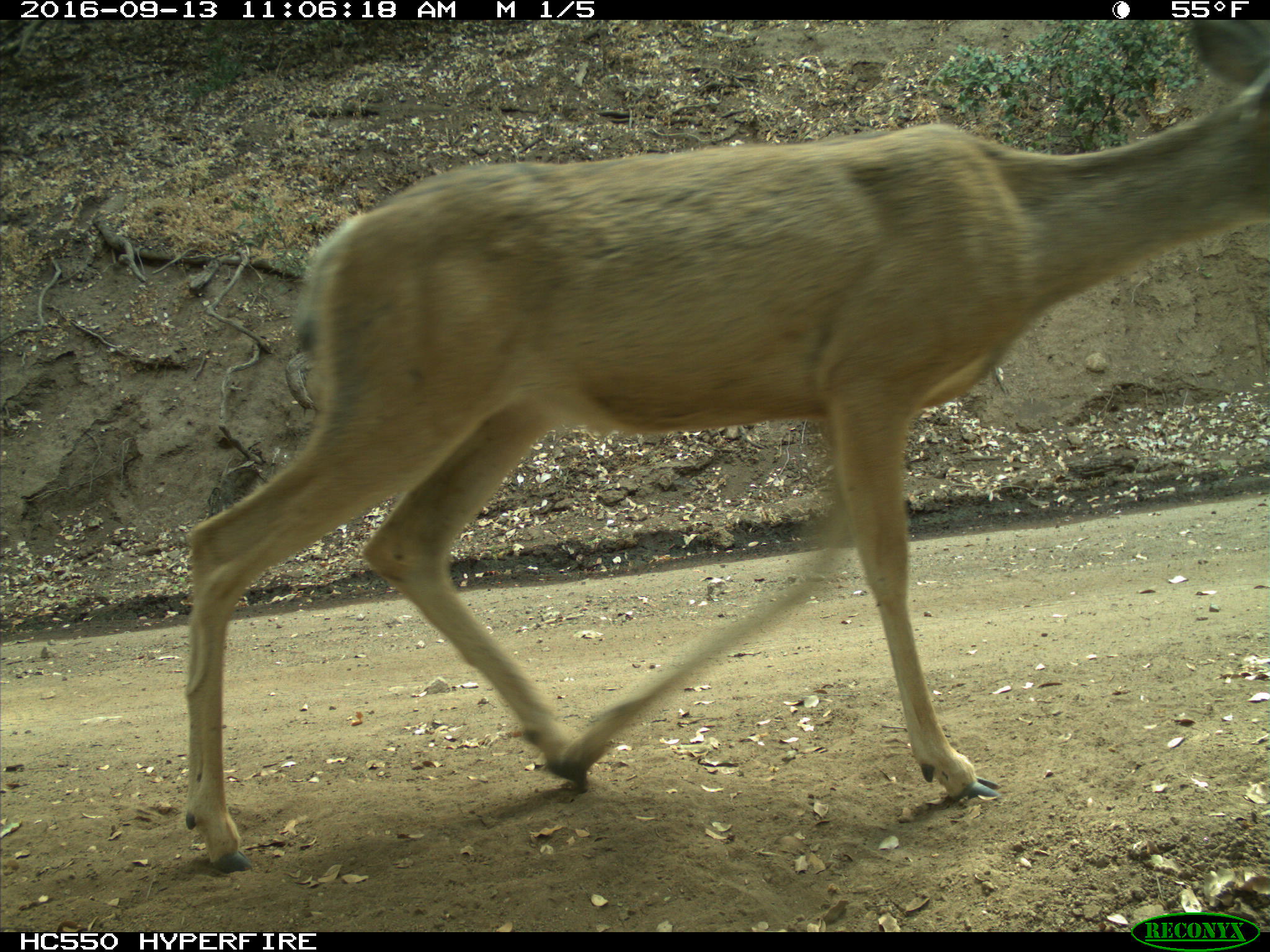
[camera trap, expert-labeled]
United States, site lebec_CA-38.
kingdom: Animalia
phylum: Chordata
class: Mammalia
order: Artiodactyla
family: Cervidae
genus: Odocoileus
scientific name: Odocoileus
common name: deer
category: unidentified deer